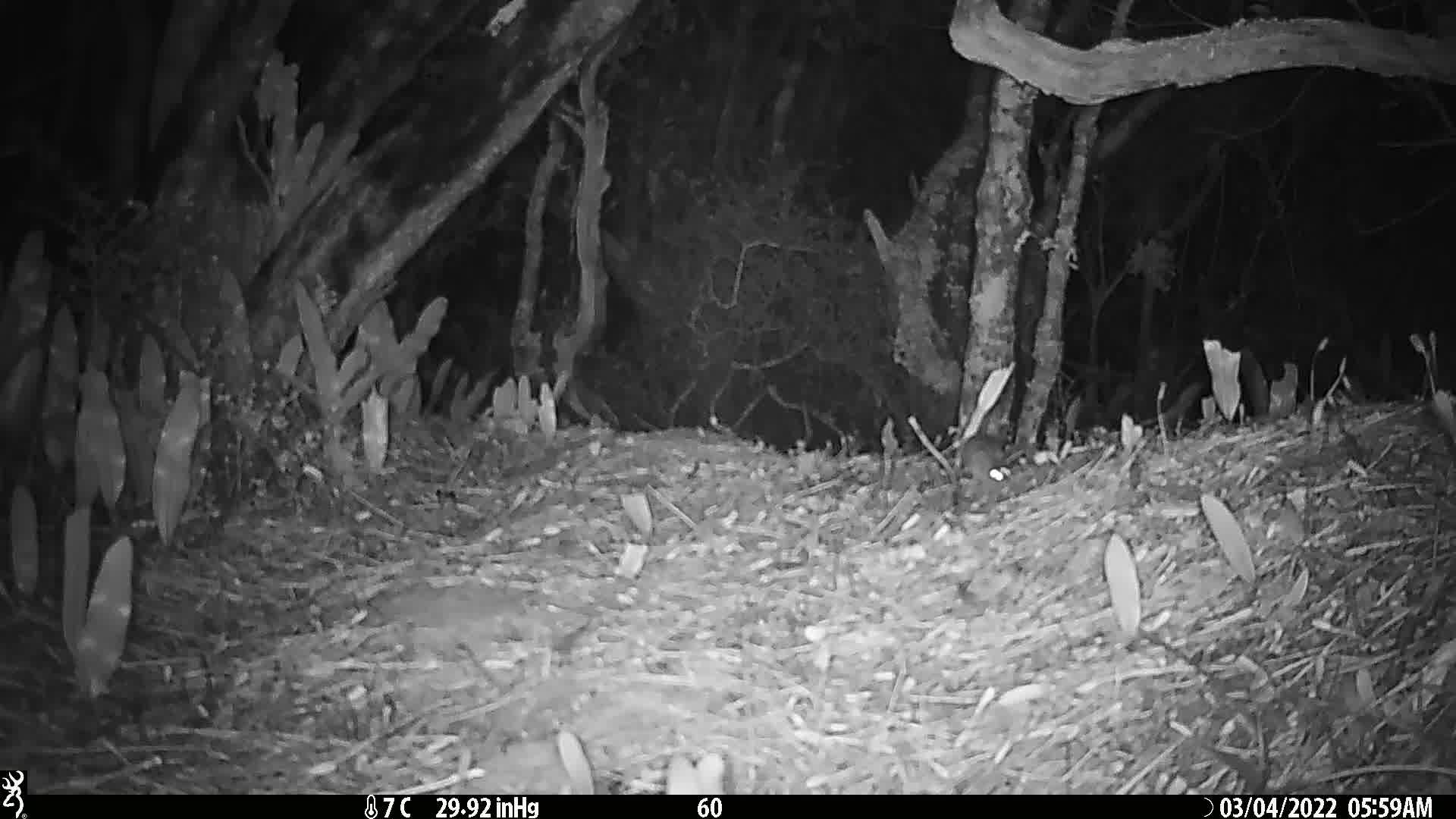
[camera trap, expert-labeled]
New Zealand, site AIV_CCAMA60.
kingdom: Animalia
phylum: Chordata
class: Mammalia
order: Rodentia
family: Muridae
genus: Mus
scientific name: Mus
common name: mouse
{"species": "mouse (Mus)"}